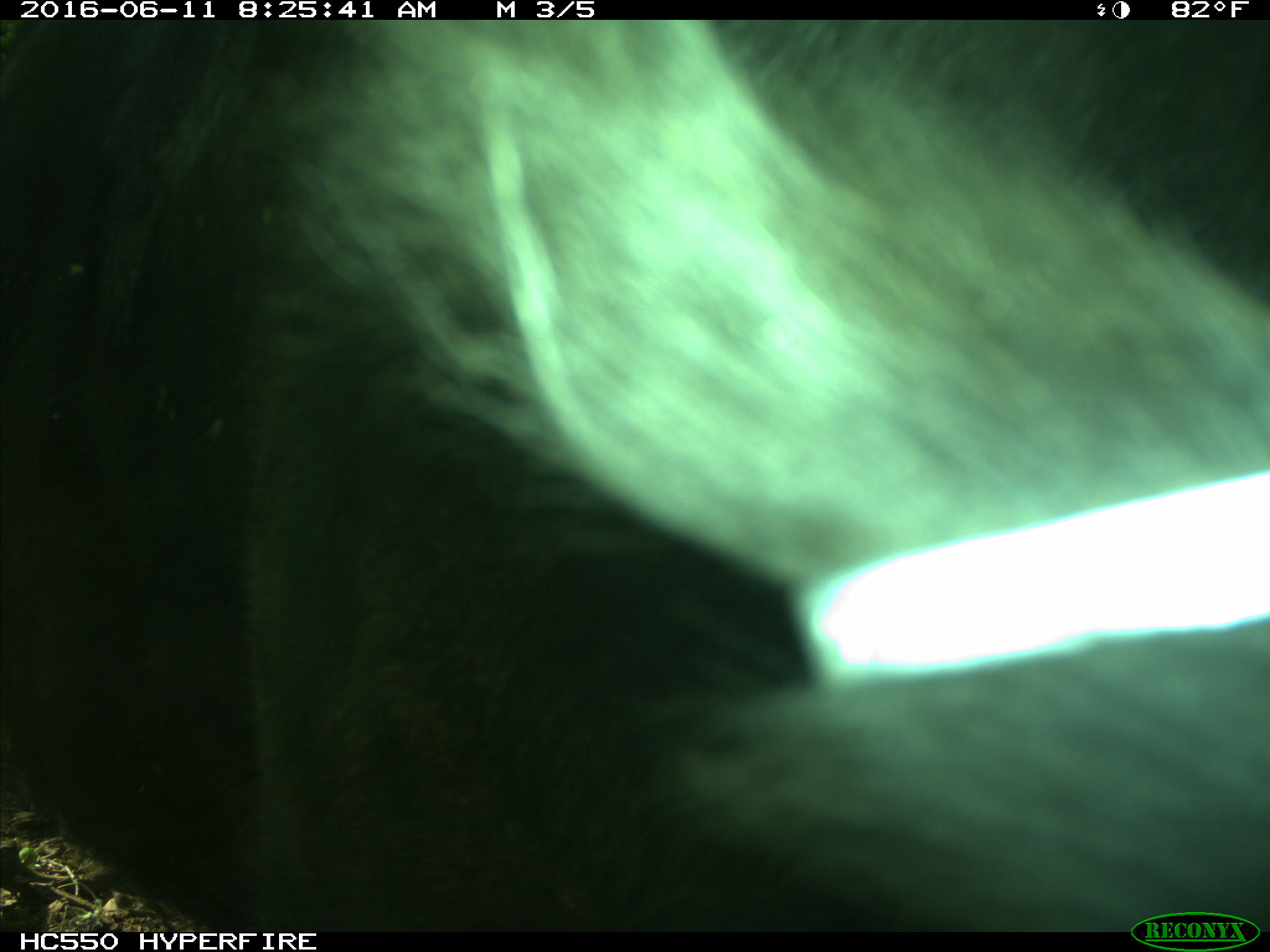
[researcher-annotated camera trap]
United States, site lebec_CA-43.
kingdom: Animalia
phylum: Chordata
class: Mammalia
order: Artiodactyla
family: Bovidae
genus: Bos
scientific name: Bos taurus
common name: domestic cow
Bos taurus (domestic cow).